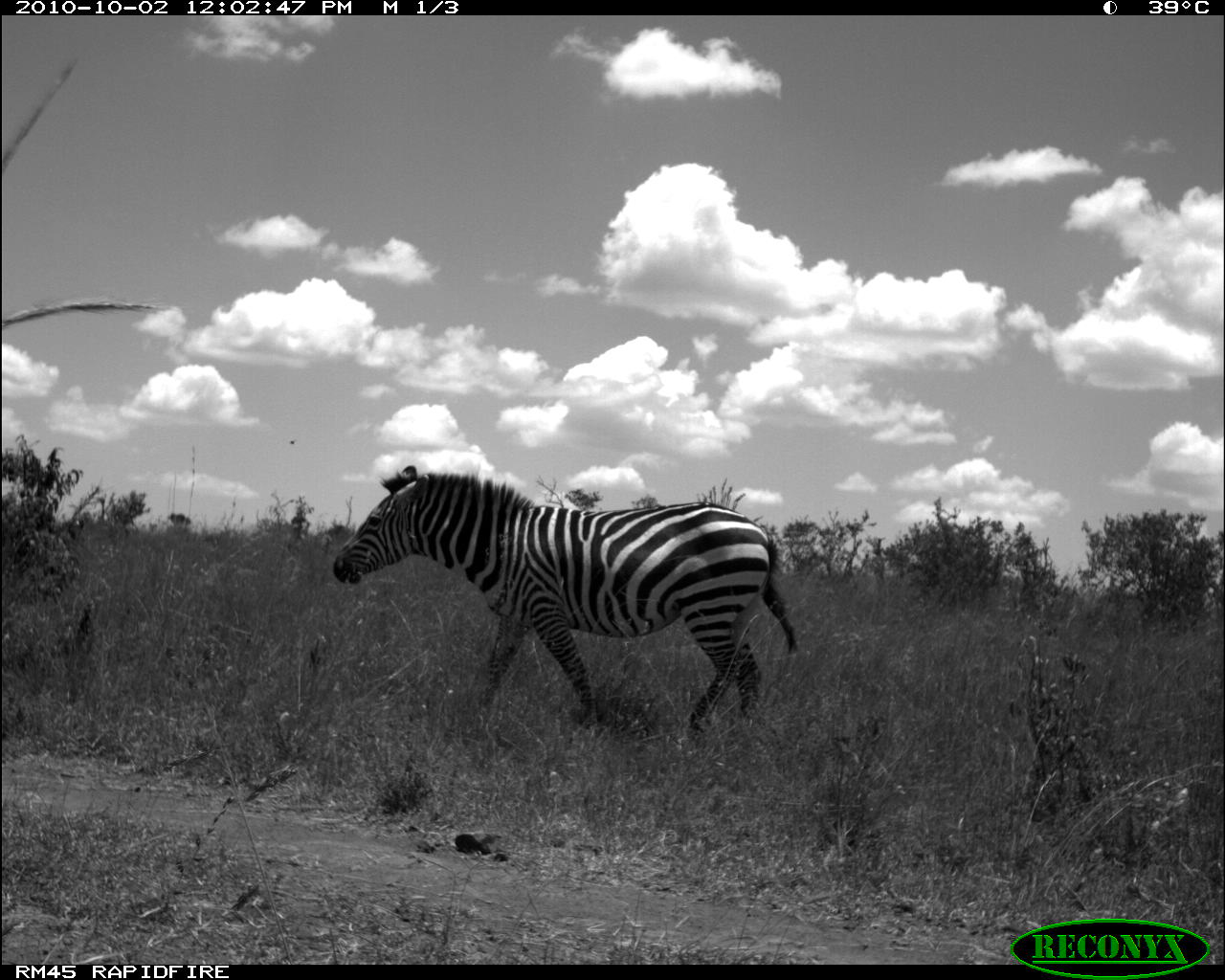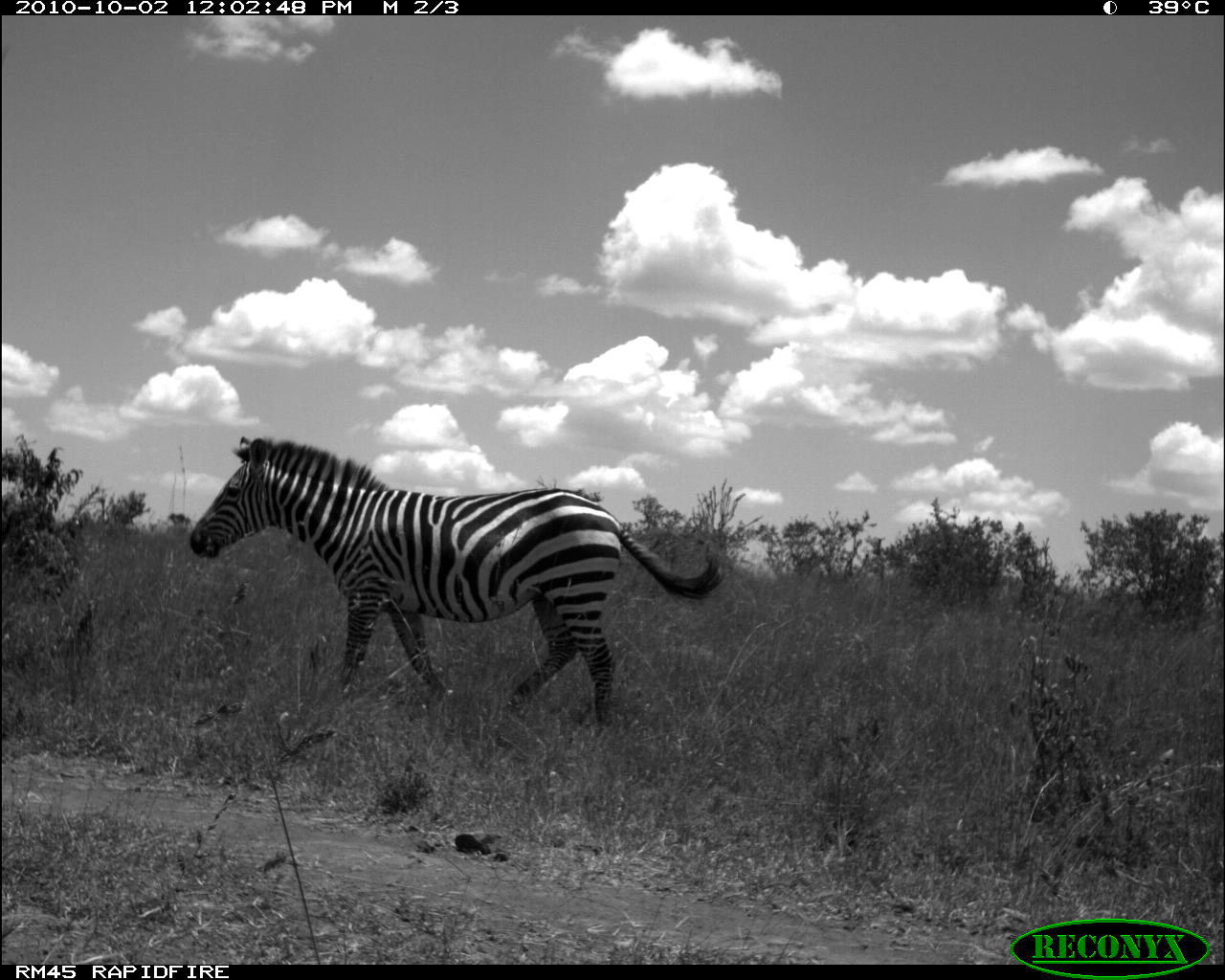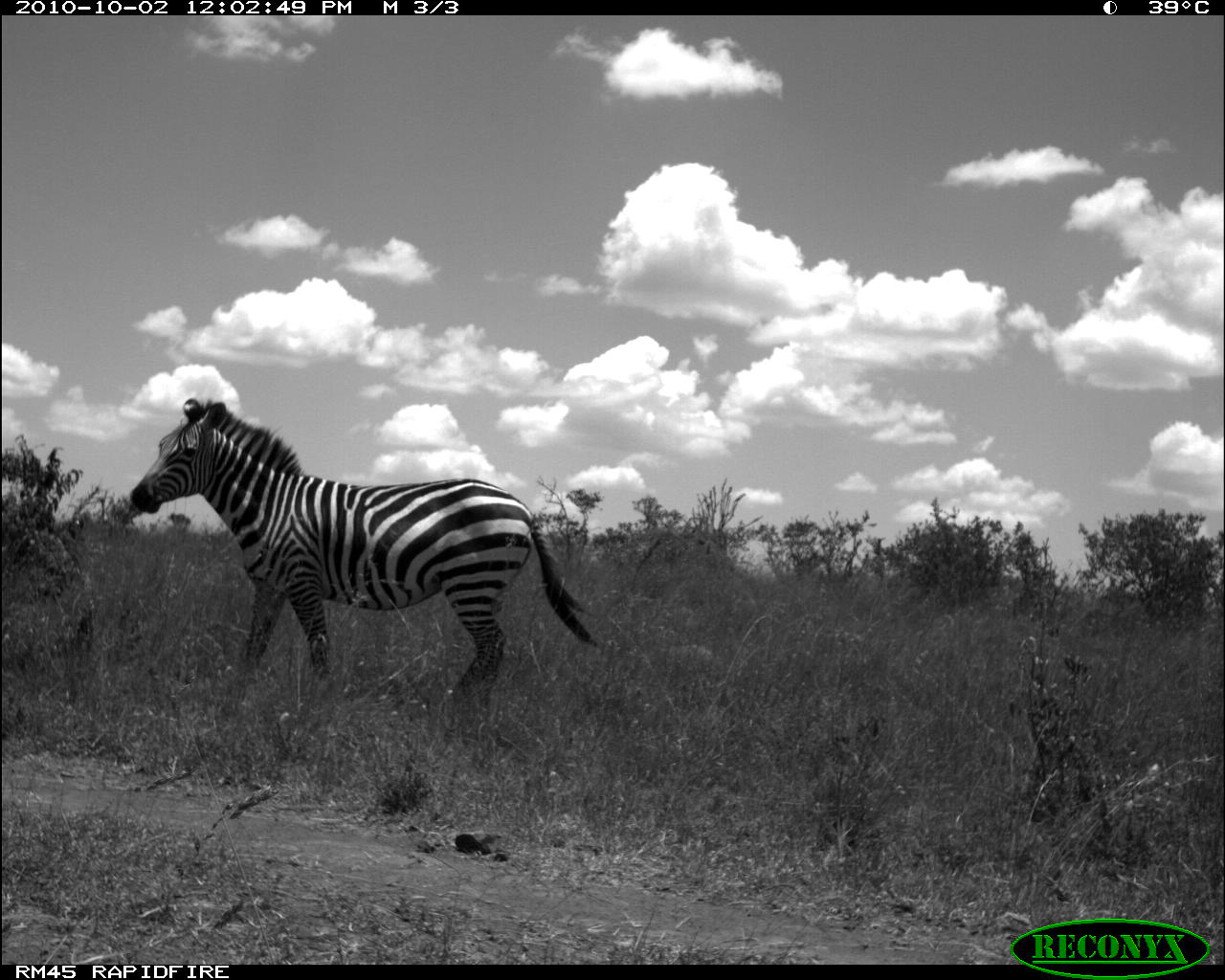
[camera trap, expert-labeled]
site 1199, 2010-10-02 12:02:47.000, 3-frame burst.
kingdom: Animalia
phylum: Chordata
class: Mammalia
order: Perissodactyla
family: Equidae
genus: Equus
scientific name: Equus quagga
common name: plains zebra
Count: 1.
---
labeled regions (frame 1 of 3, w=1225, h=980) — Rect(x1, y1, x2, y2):
equus quagga: Rect(330, 463, 796, 742)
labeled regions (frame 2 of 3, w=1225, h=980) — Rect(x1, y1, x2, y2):
equus quagga: Rect(189, 435, 721, 734)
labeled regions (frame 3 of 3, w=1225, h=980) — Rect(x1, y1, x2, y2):
equus quagga: Rect(130, 397, 600, 715)